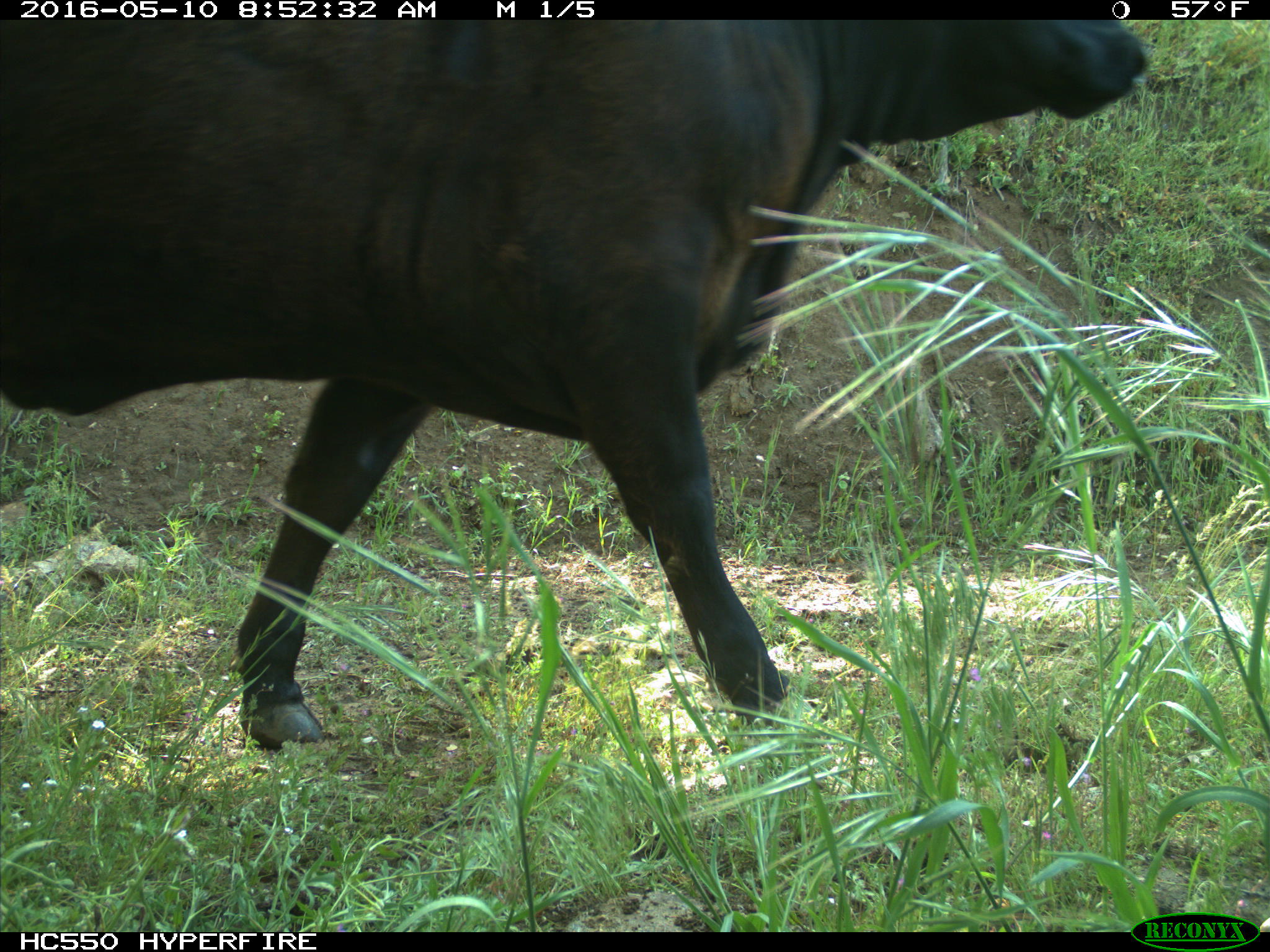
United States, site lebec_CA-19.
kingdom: Animalia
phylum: Chordata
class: Mammalia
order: Artiodactyla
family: Bovidae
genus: Bos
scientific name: Bos taurus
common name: domestic cow